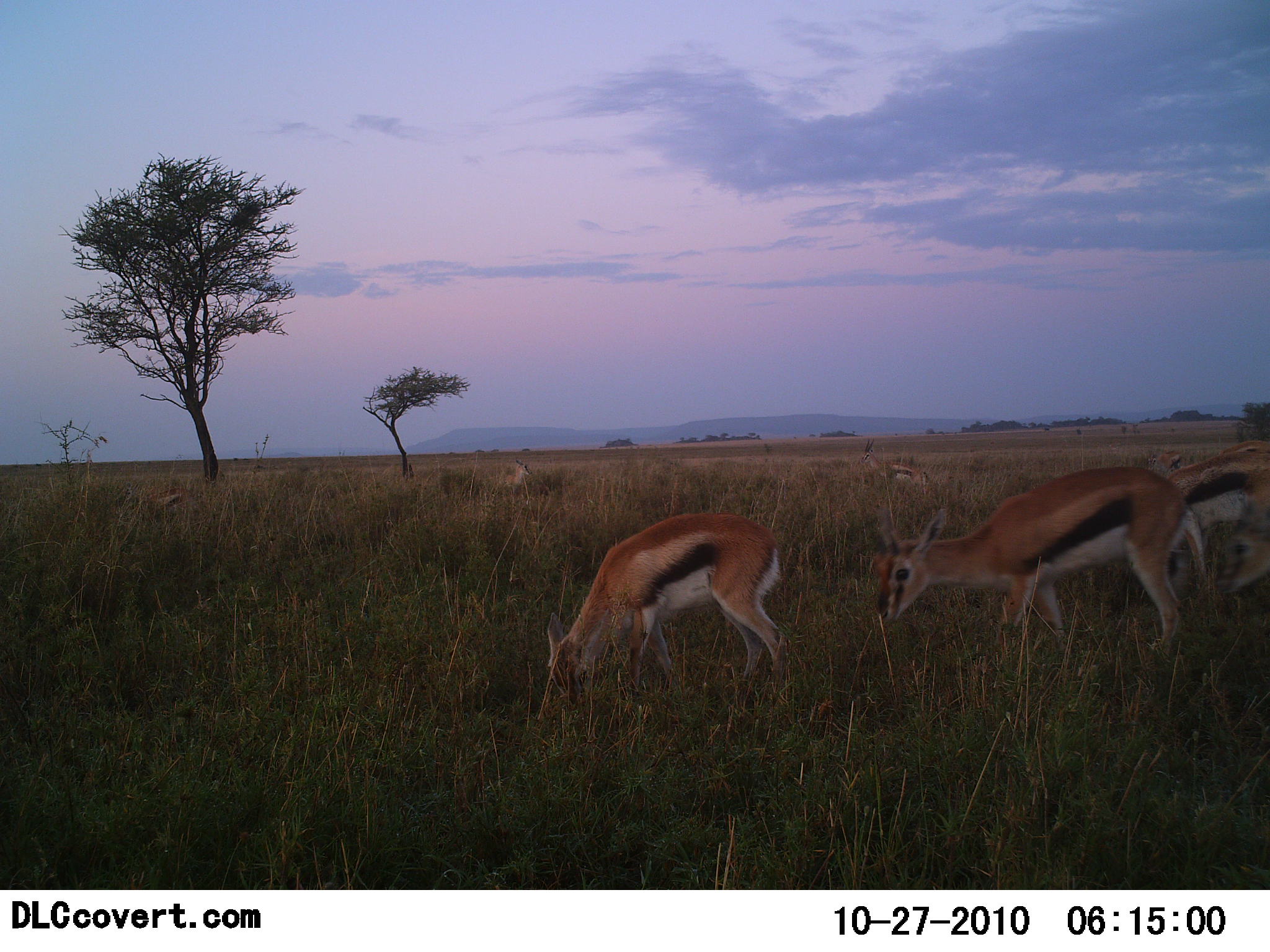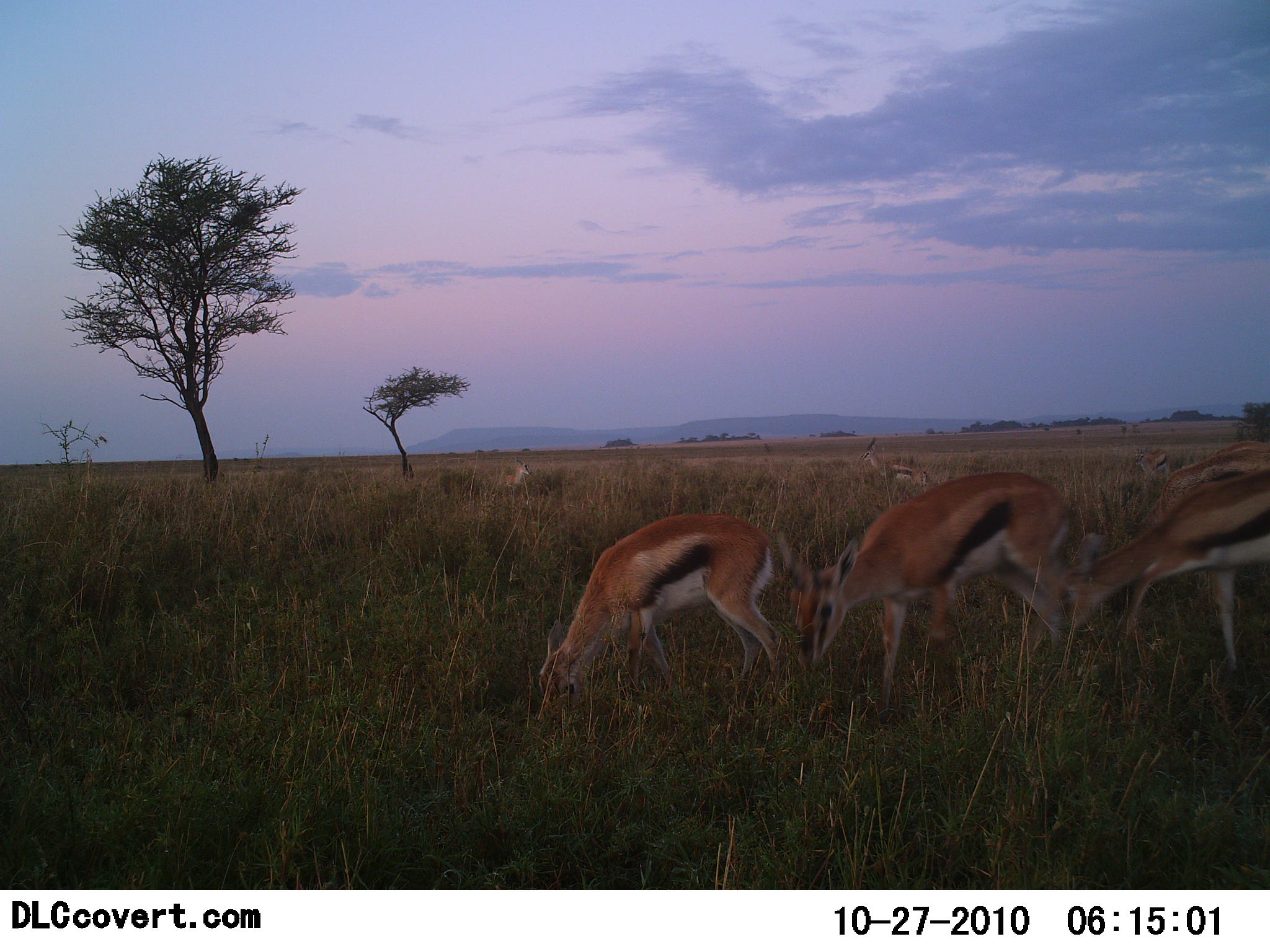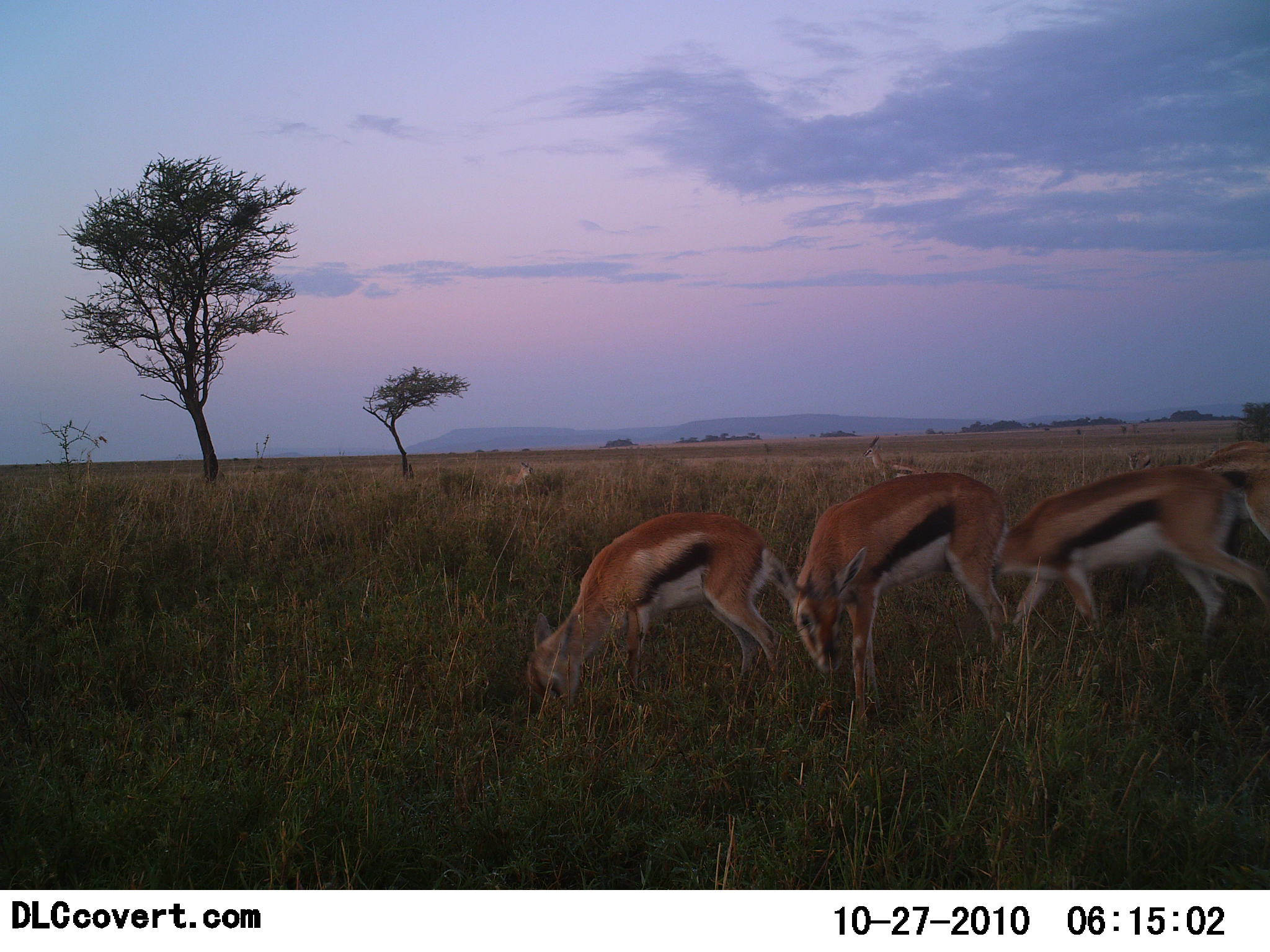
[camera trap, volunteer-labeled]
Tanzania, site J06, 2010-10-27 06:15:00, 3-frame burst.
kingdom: Animalia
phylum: Chordata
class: Mammalia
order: Artiodactyla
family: Bovidae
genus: Eudorcas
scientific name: Eudorcas thomsonii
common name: thomson's gazelle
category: gazellethomsons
Gazellethomsons (thomson's gazelle) (Eudorcas thomsonii), count 7. Behavior (volunteer vote fractions): standing 38%, resting 0%, moving 38%, interacting 0%. Young present (vote fraction): 5%. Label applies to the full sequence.